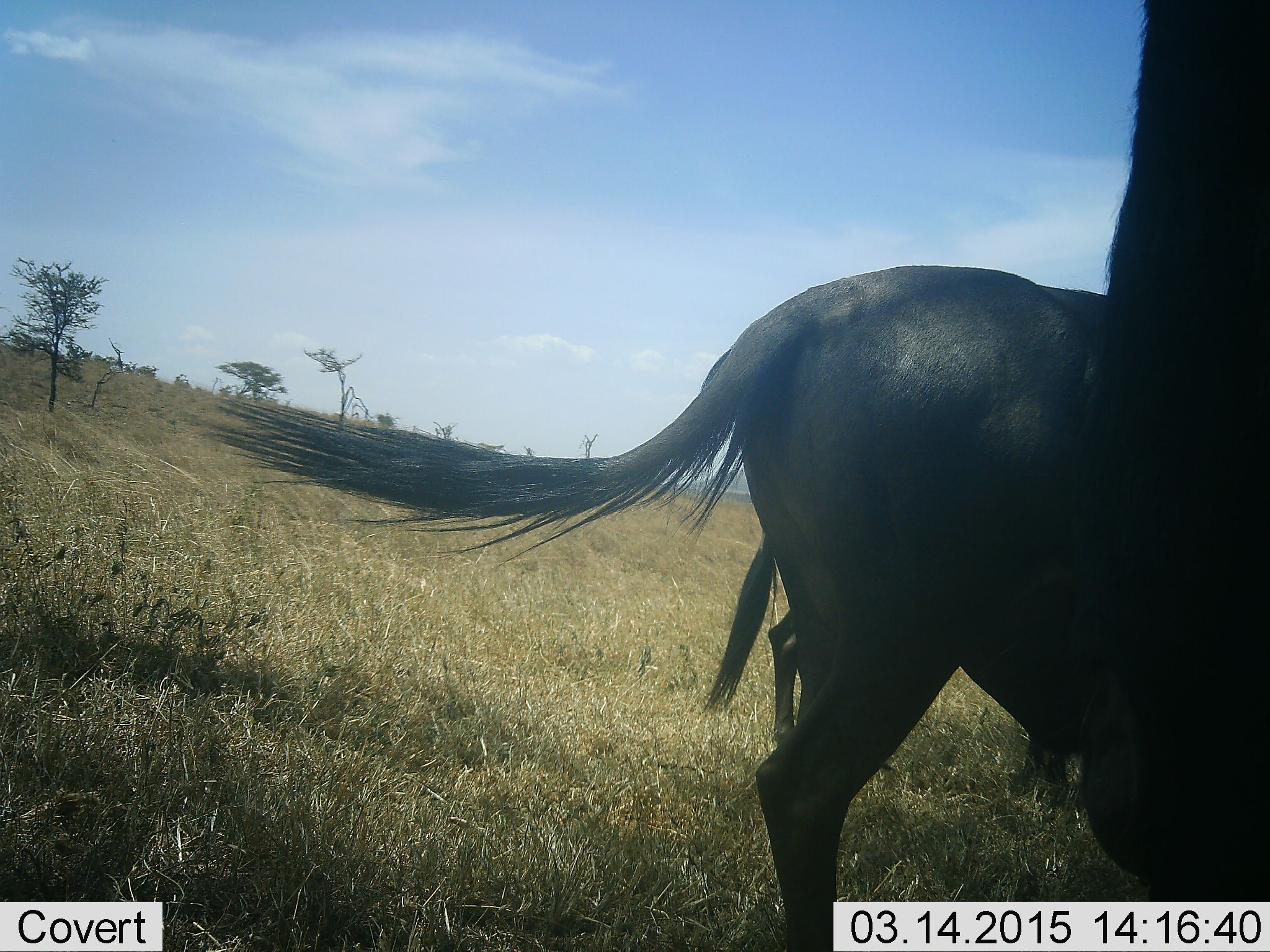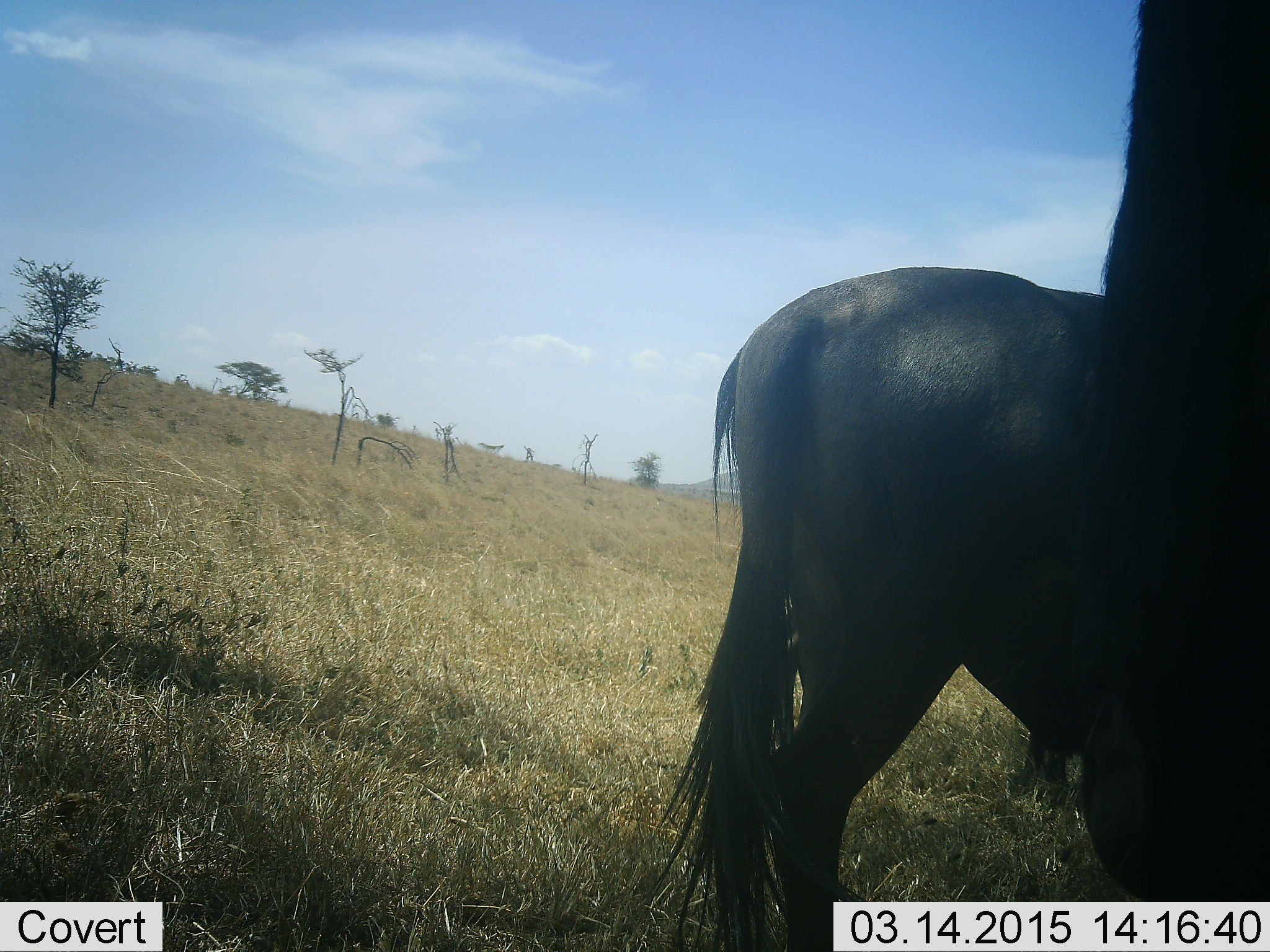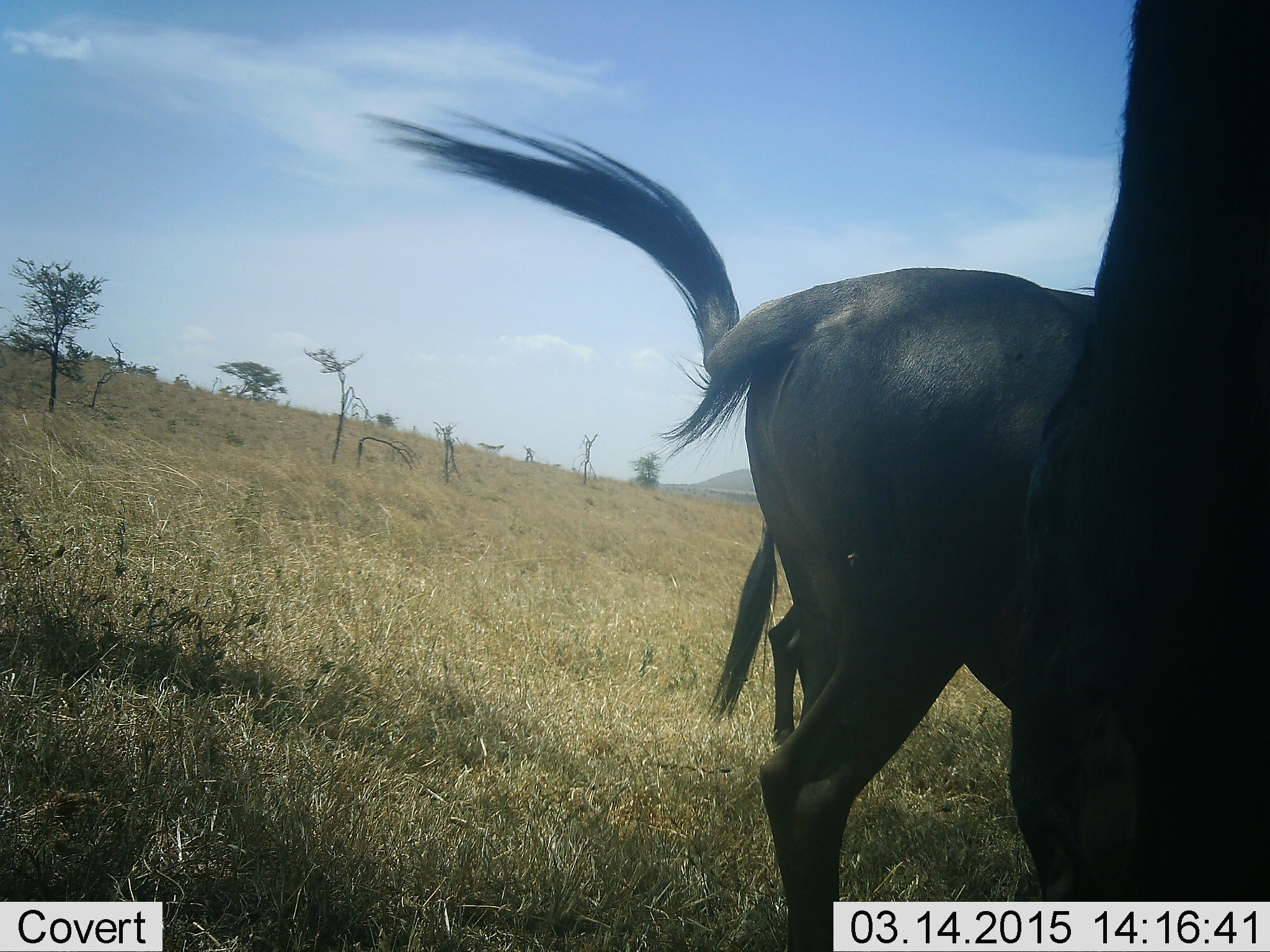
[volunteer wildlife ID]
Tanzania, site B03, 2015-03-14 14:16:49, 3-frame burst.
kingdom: Animalia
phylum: Chordata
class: Mammalia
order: Artiodactyla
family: Bovidae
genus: Connochaetes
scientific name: Connochaetes taurinus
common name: blue wildebeest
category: wildebeest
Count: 3.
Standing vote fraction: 91%.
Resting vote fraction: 0%.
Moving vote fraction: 9%.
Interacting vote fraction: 0%.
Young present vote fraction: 0%.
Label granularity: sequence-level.